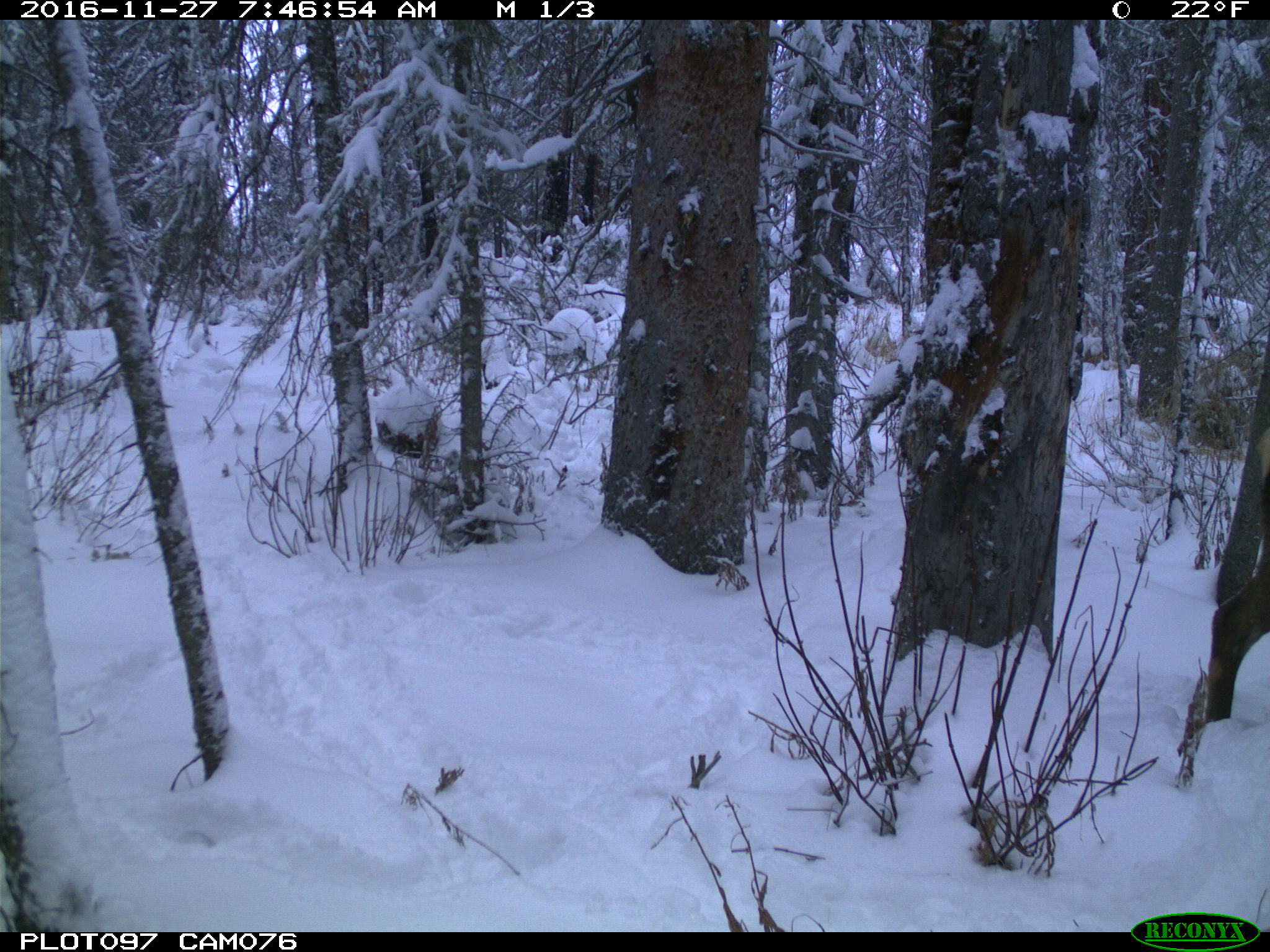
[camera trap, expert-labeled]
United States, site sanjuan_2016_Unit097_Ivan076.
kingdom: Animalia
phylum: Chordata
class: Mammalia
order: Artiodactyla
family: Cervidae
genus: Cervus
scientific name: Cervus elaphus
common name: red deer